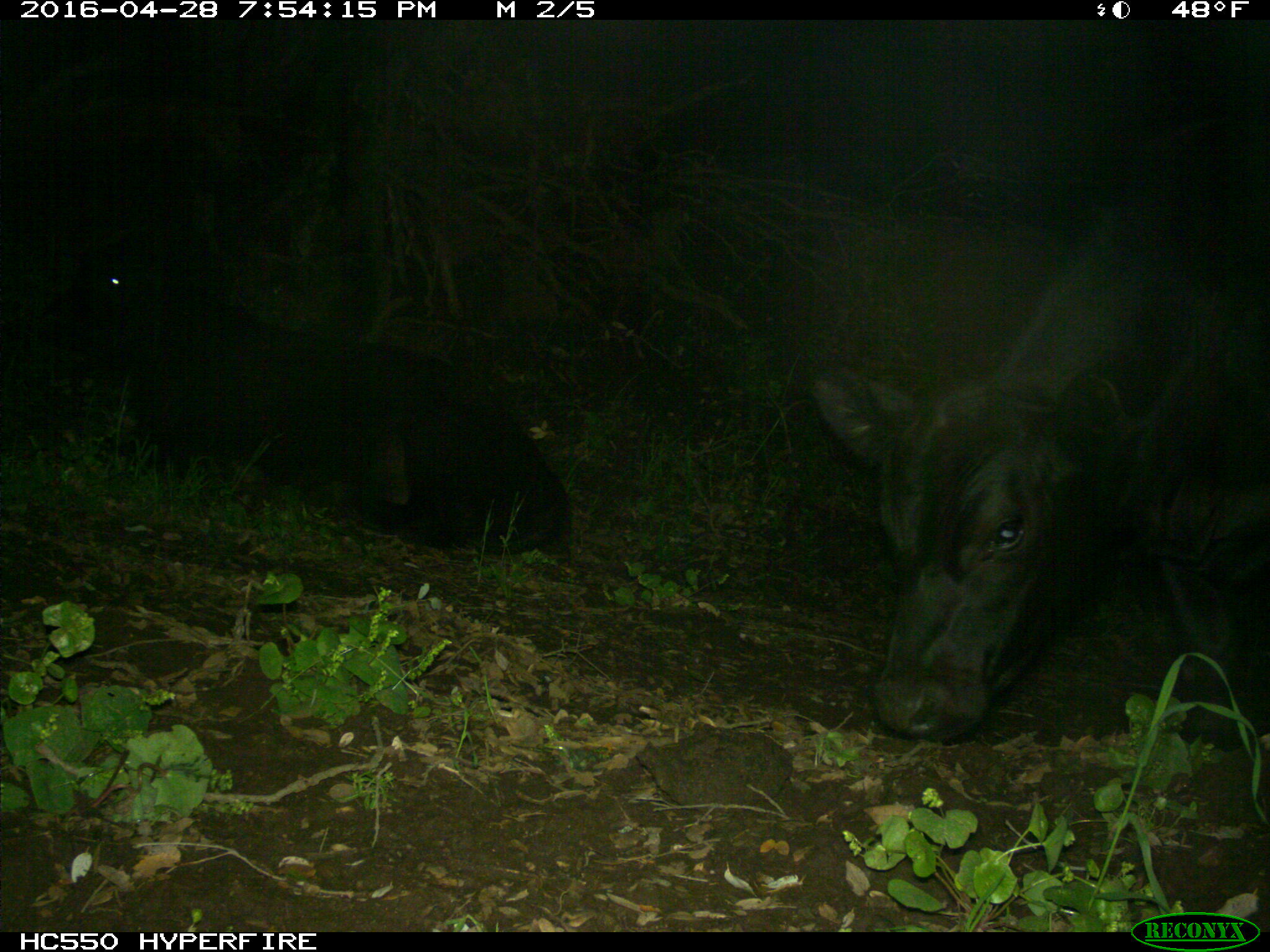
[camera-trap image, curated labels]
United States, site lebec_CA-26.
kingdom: Animalia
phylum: Chordata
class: Mammalia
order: Artiodactyla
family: Bovidae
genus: Bos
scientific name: Bos taurus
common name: domestic cow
Bos taurus (domestic cow).